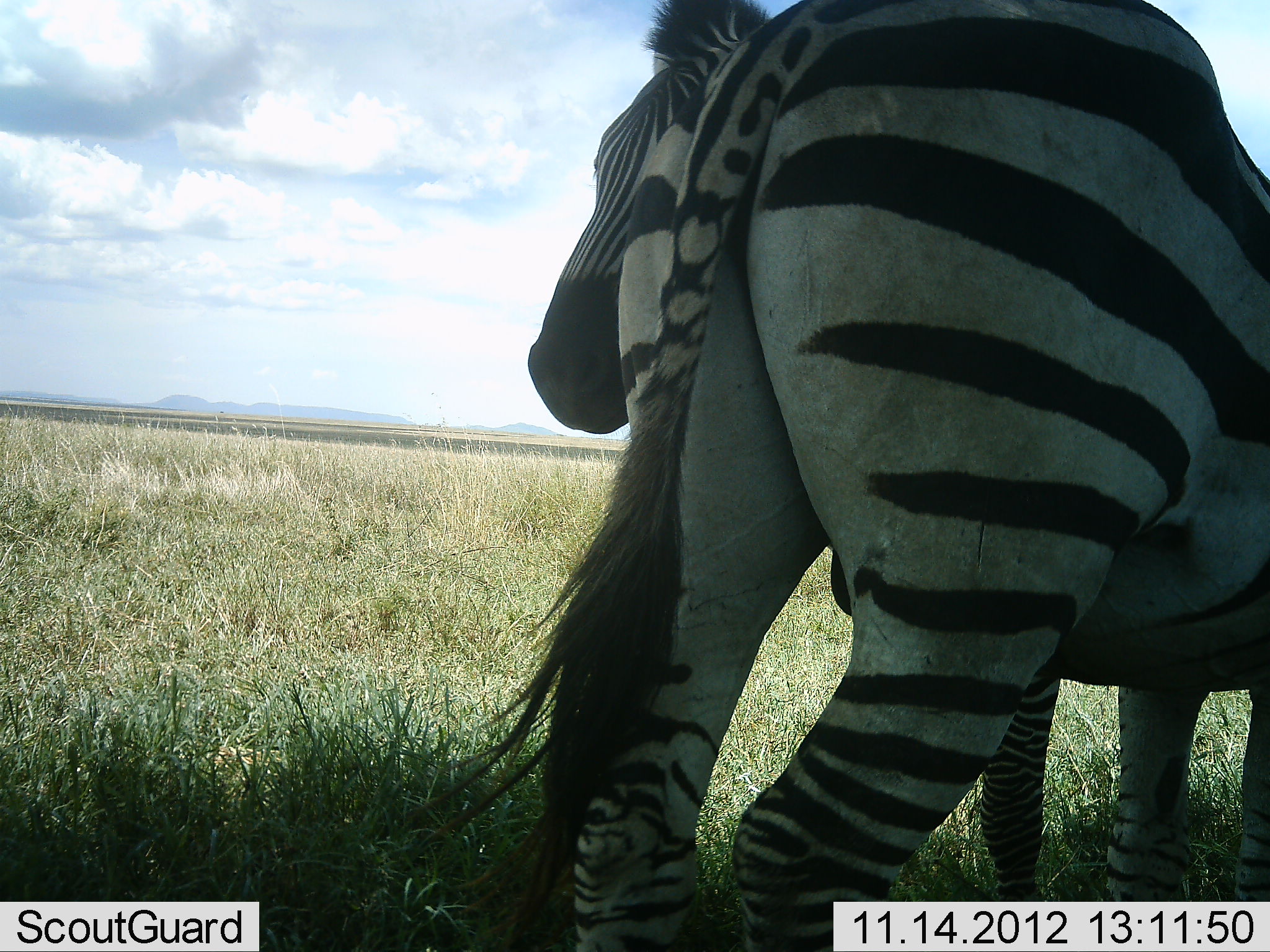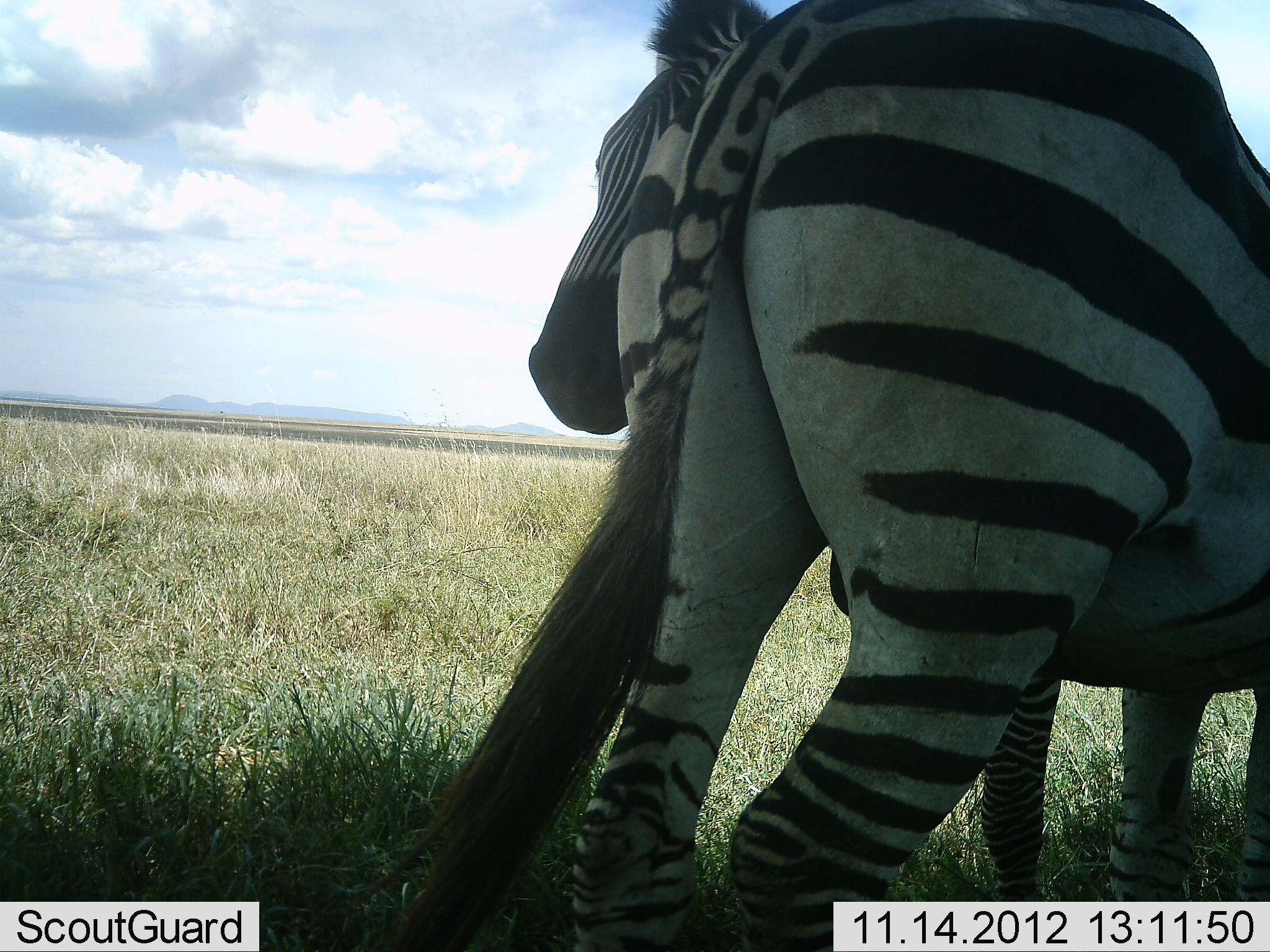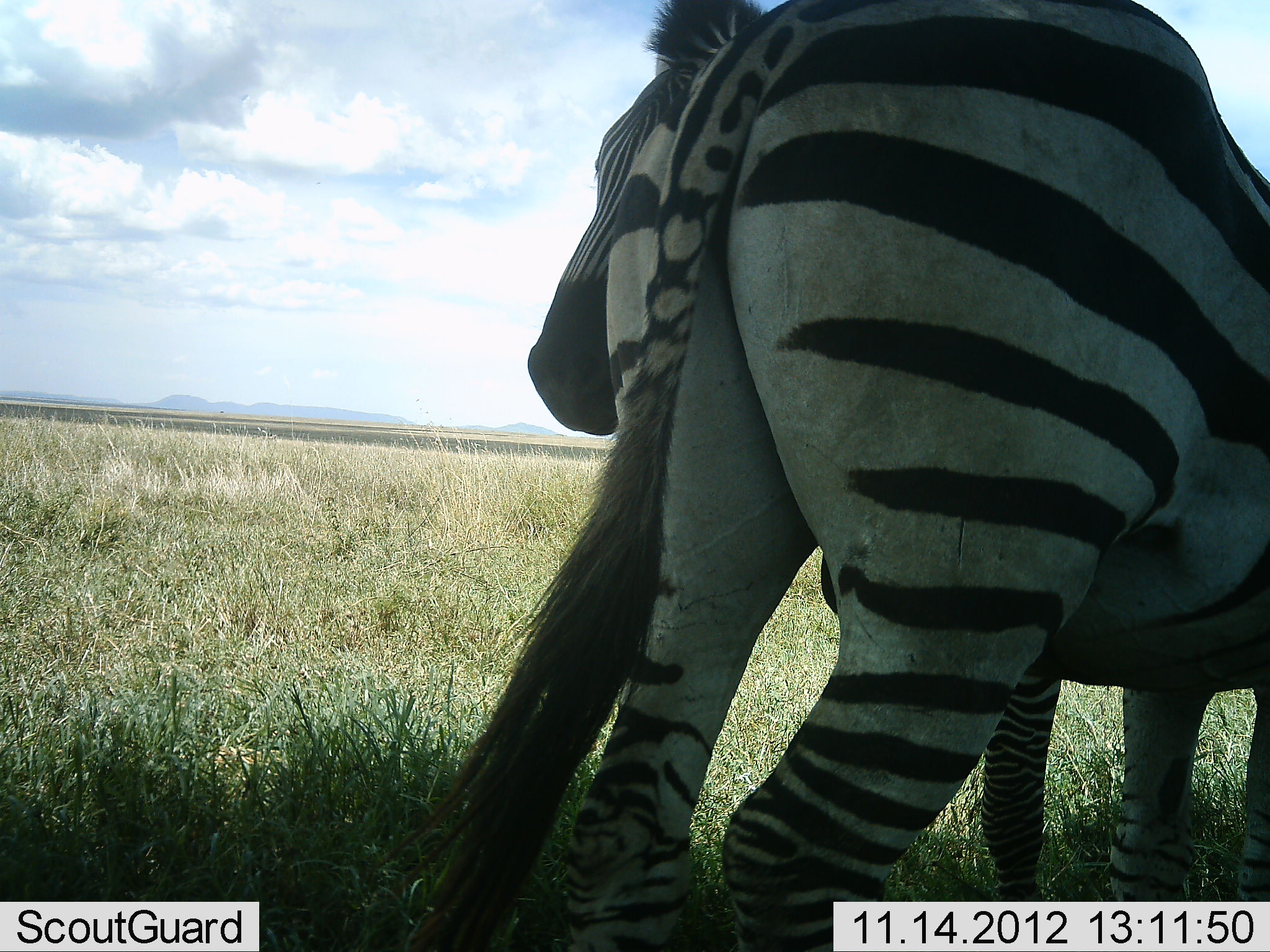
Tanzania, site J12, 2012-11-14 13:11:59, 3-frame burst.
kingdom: Animalia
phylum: Chordata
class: Mammalia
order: Perissodactyla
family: Equidae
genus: Equus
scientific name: Equus quagga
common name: plains zebra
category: zebra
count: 2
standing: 90%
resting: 0%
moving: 0%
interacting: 20%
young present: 0%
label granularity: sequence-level